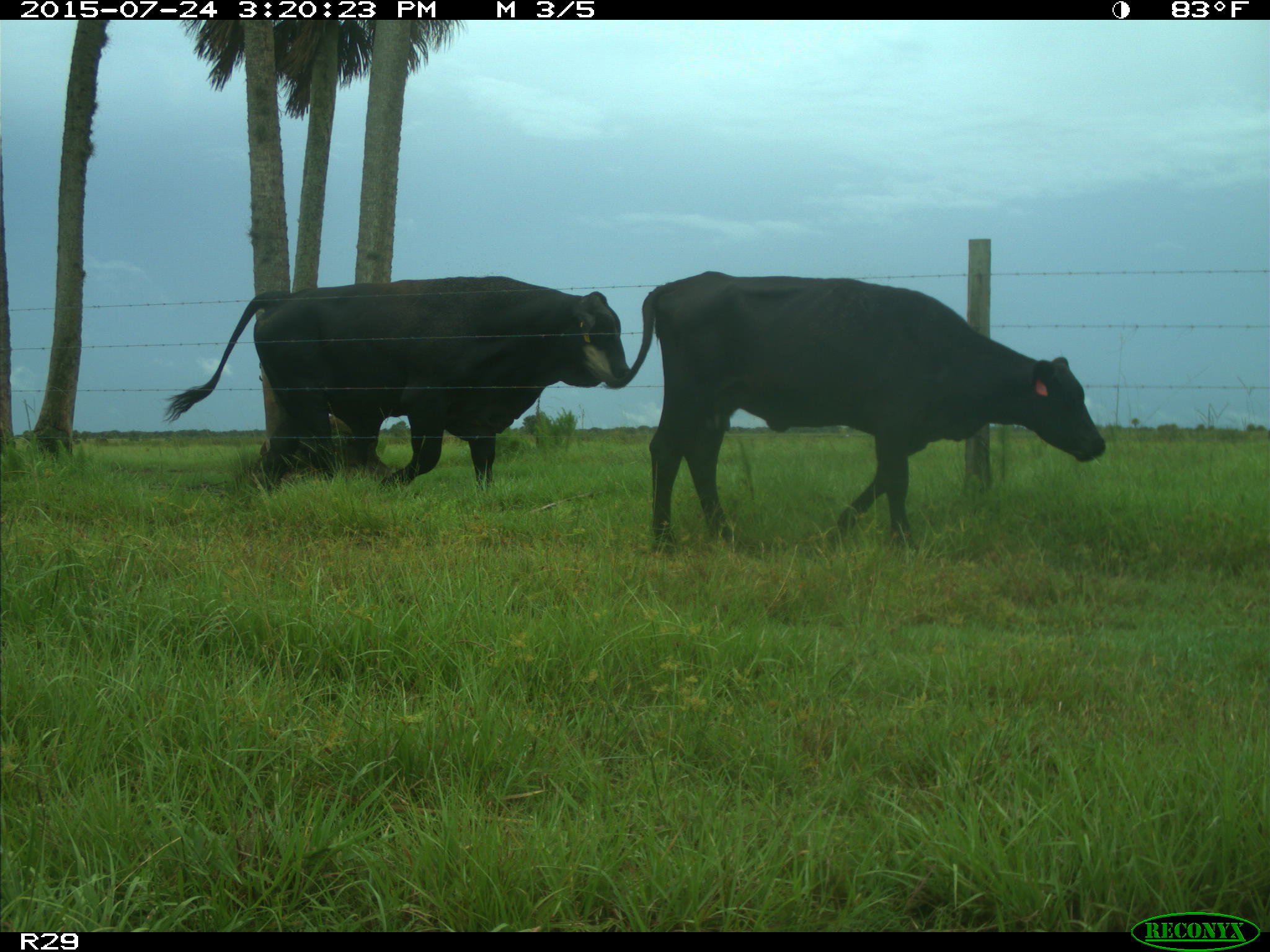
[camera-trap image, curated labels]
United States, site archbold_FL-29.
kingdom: Animalia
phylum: Chordata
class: Mammalia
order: Artiodactyla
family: Bovidae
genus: Bos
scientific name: Bos taurus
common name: domestic cow